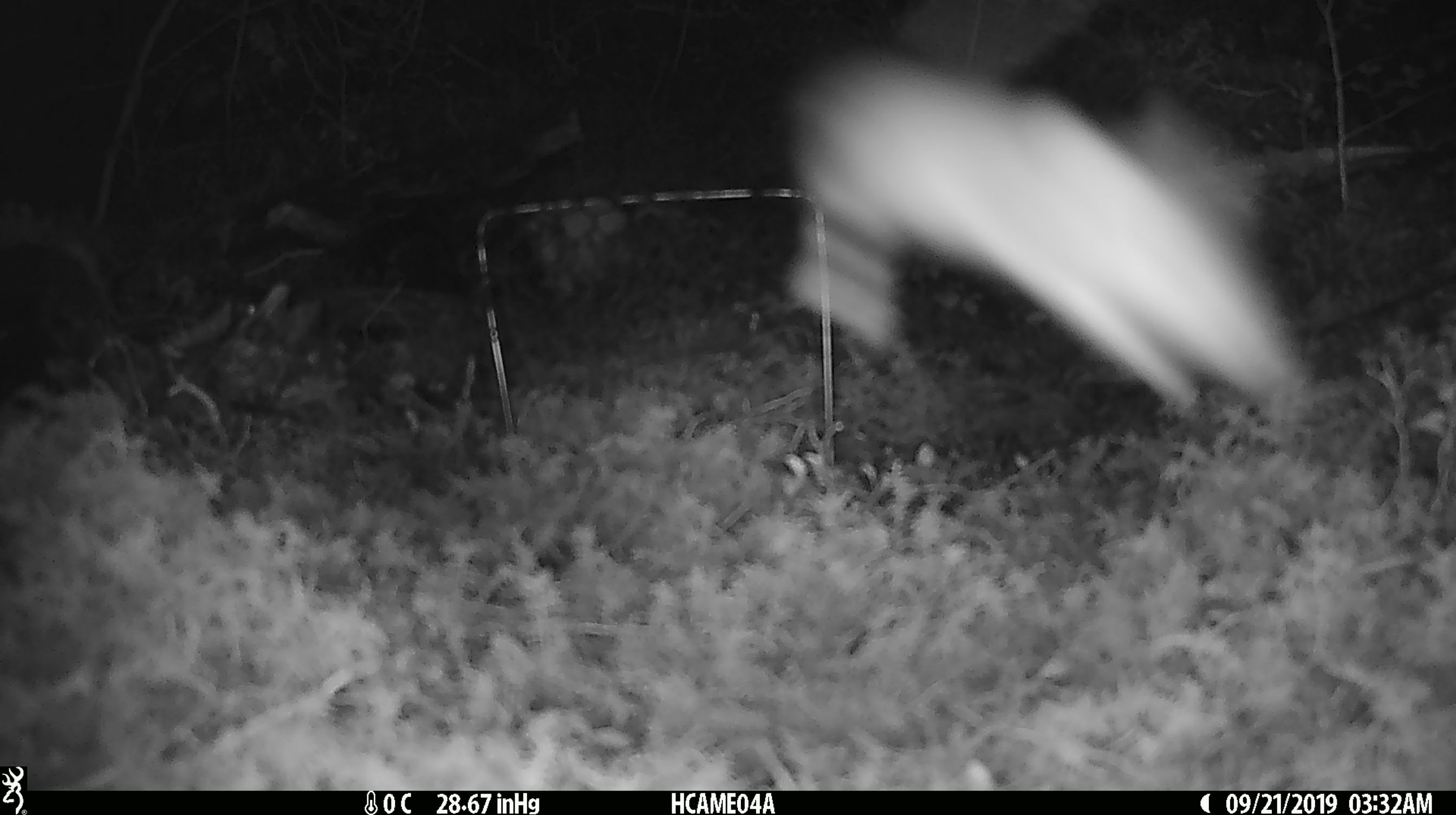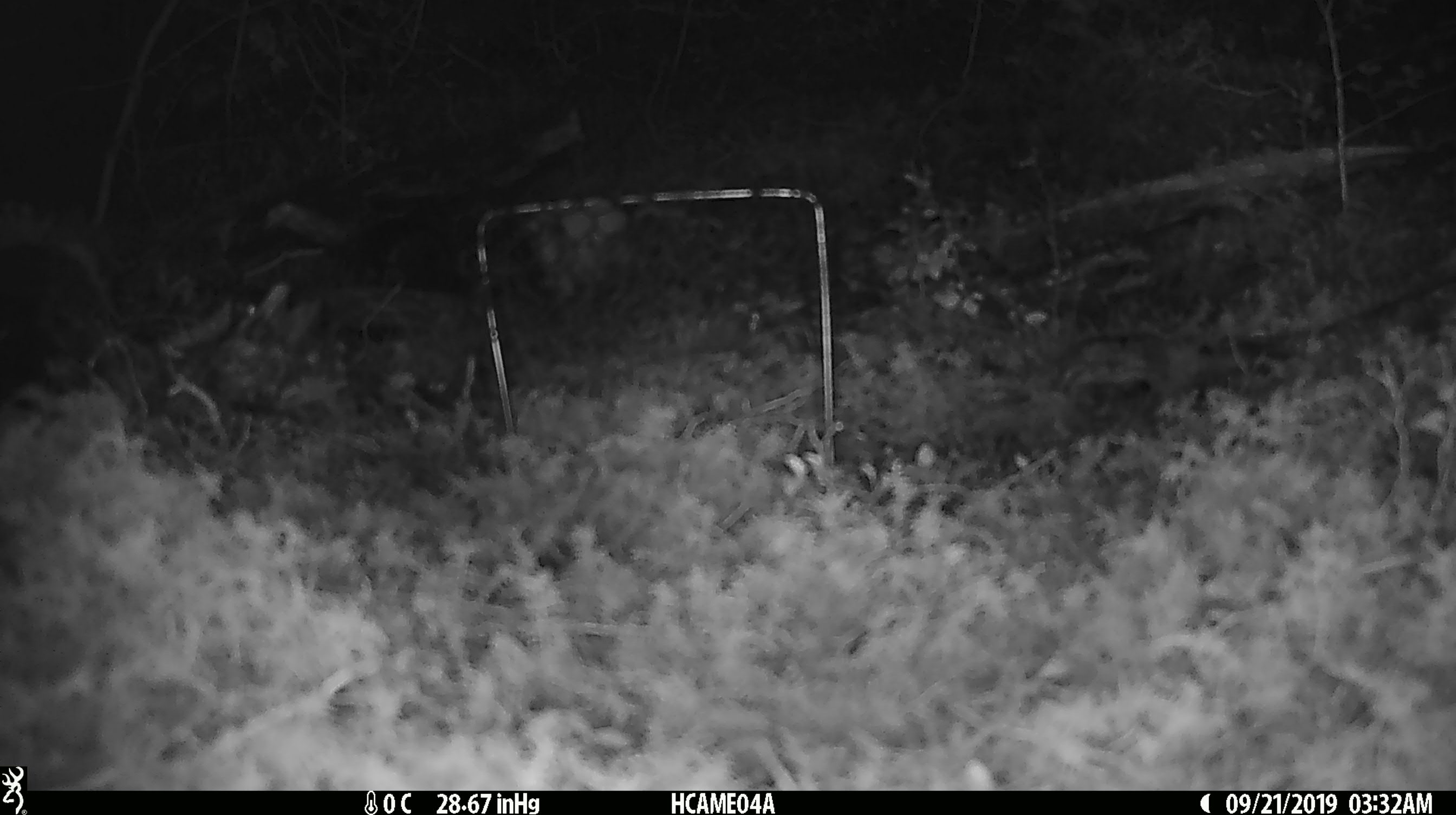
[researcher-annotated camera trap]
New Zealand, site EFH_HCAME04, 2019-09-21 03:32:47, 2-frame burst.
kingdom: Animalia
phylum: Chordata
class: Mammalia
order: Rodentia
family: Muridae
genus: Mus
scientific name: Mus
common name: mouse